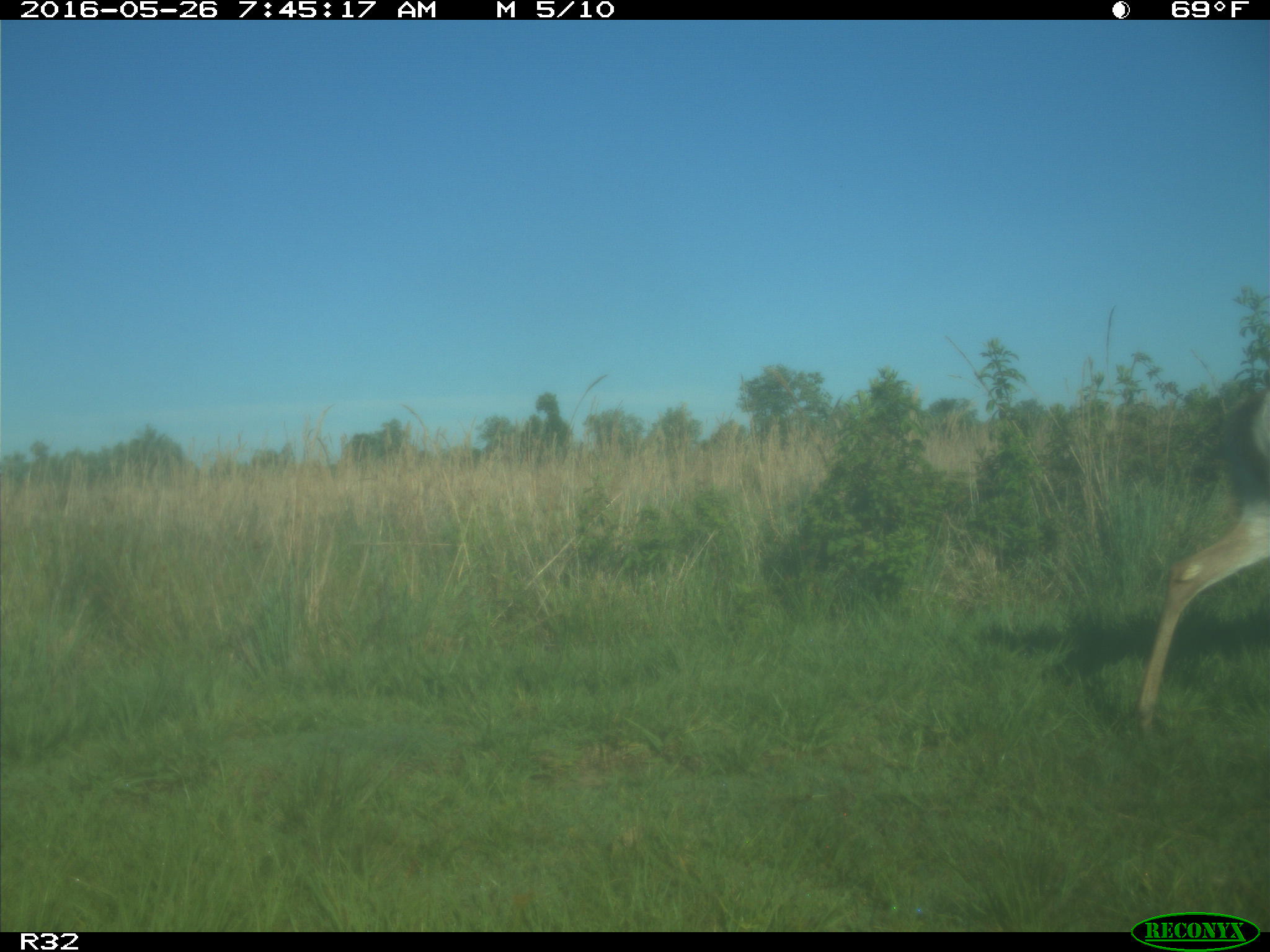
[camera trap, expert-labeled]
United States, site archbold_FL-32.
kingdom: Animalia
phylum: Chordata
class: Mammalia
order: Artiodactyla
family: Cervidae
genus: Odocoileus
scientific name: Odocoileus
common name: deer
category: unidentified deer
Unidentified deer (deer) (Odocoileus).